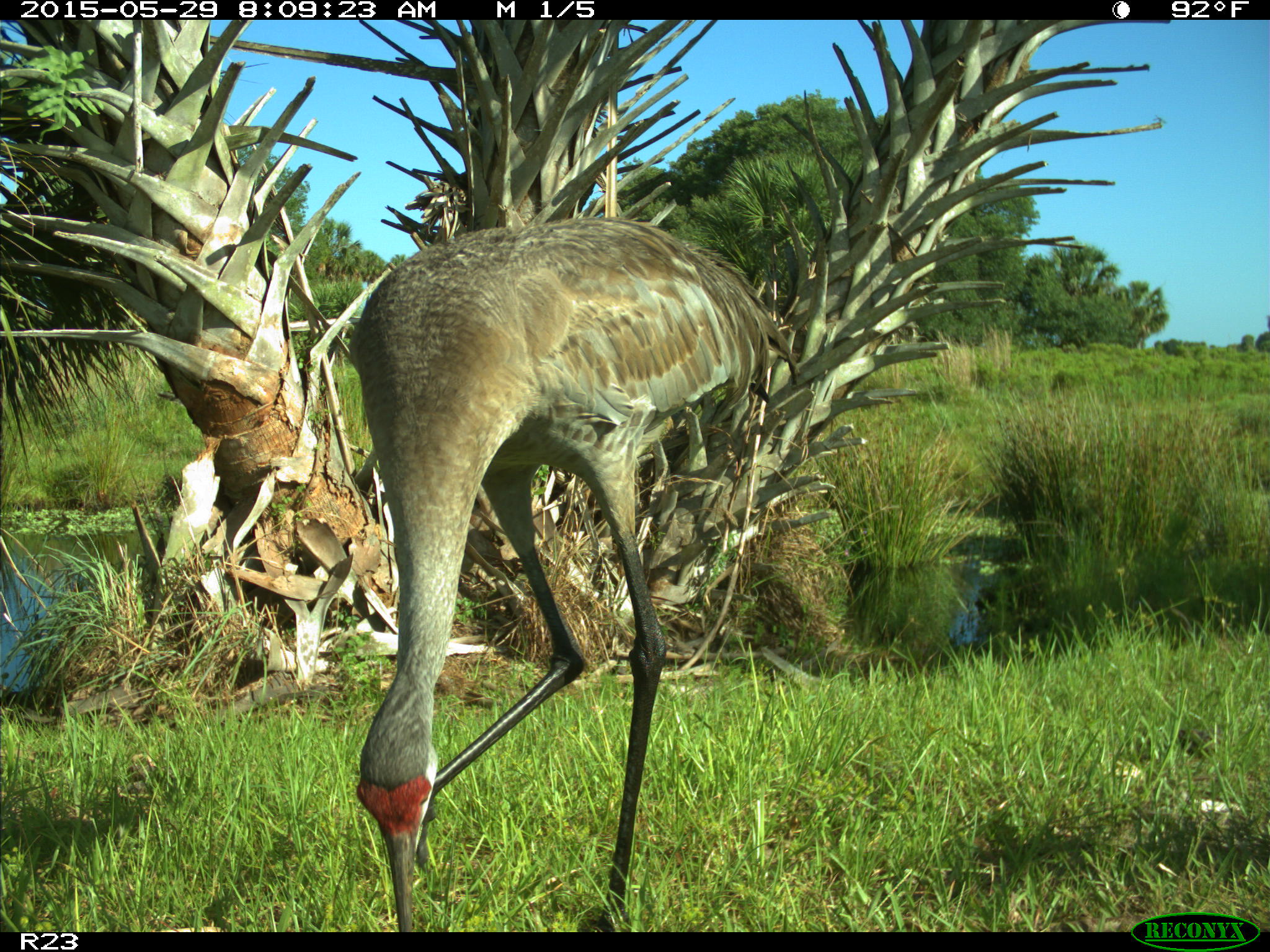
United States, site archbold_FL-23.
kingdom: Animalia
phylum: Chordata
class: Mammalia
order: Artiodactyla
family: Bovidae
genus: Bos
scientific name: Bos taurus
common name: domestic cow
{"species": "Bos taurus (domestic cow)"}